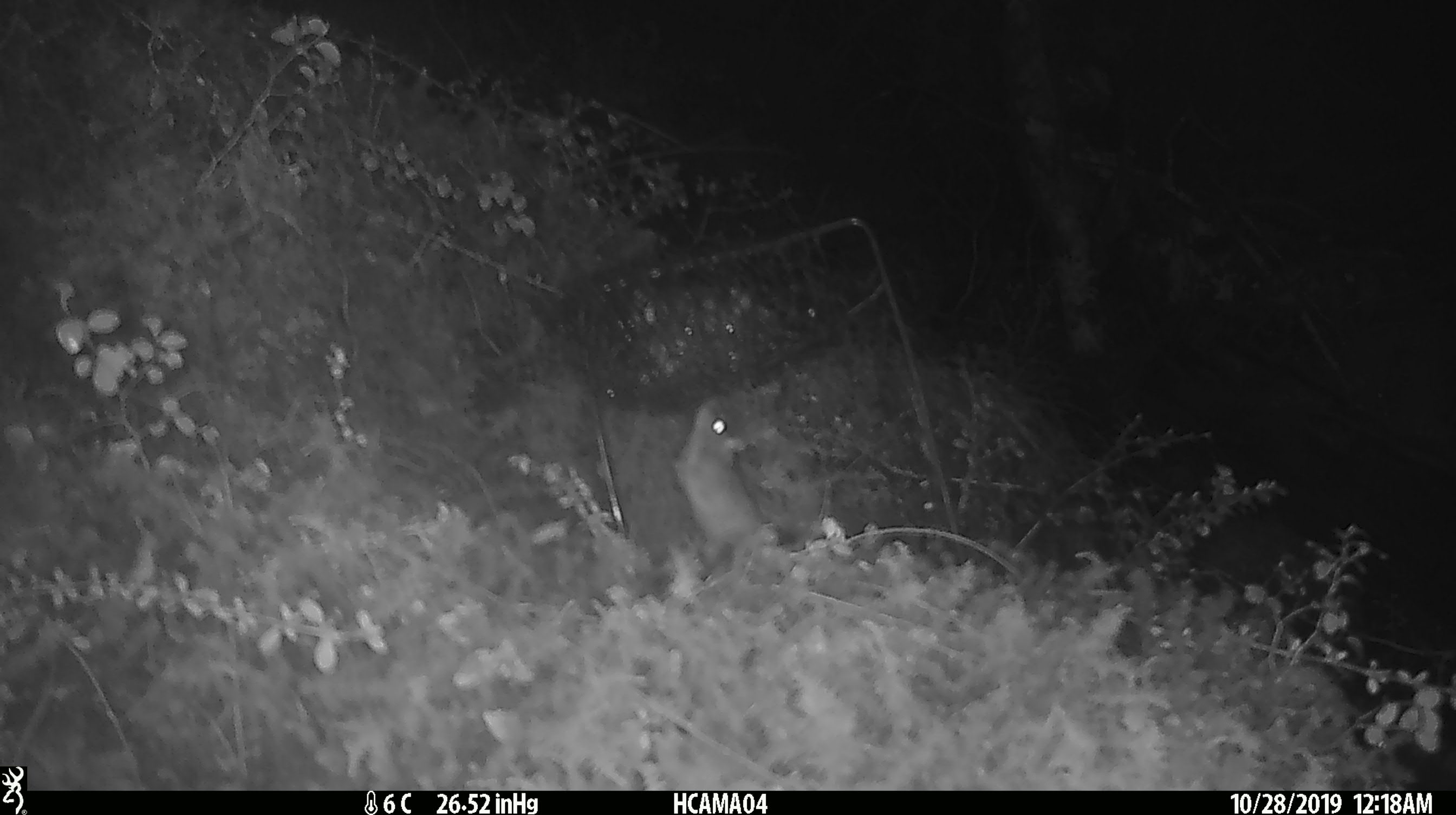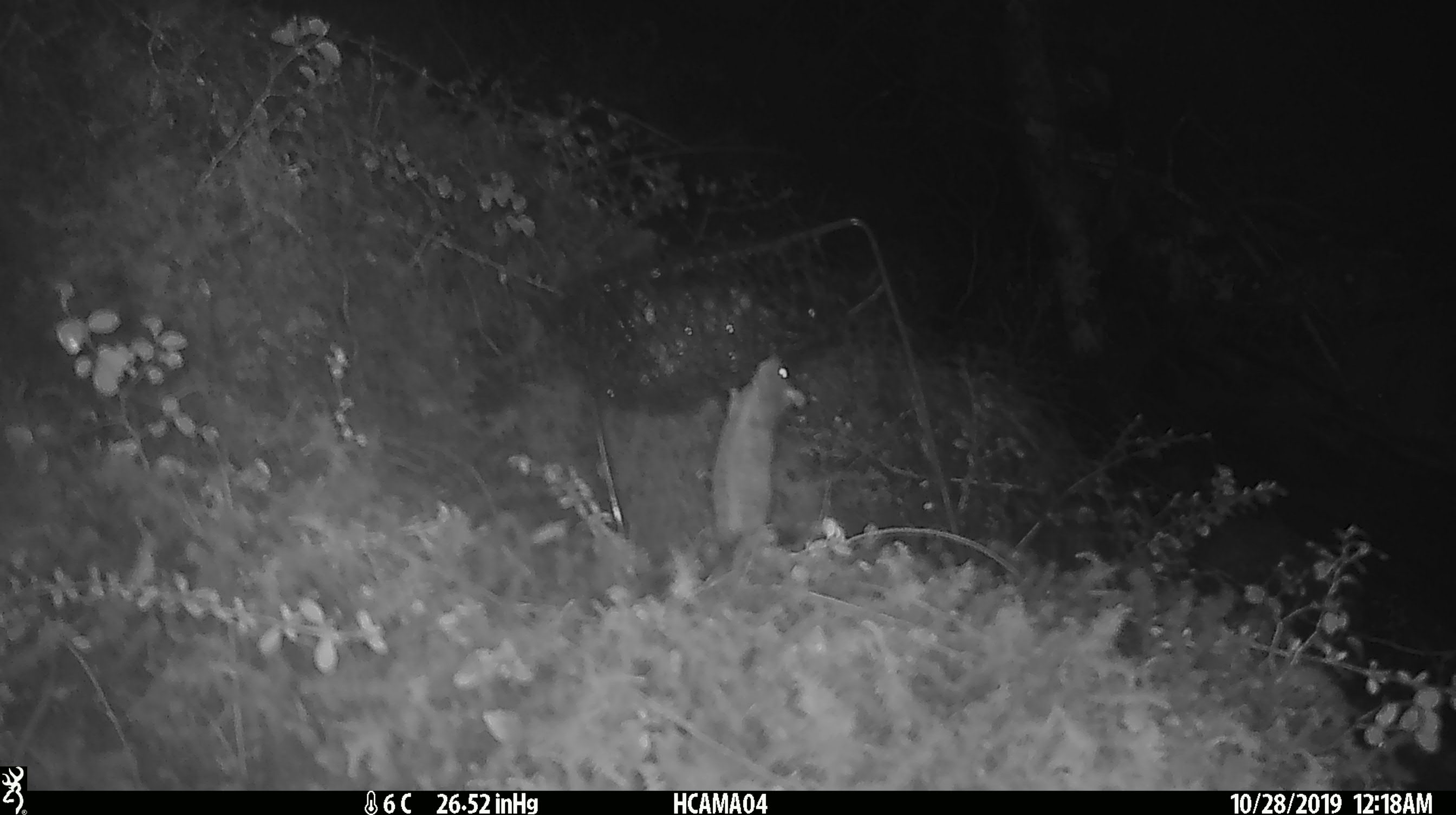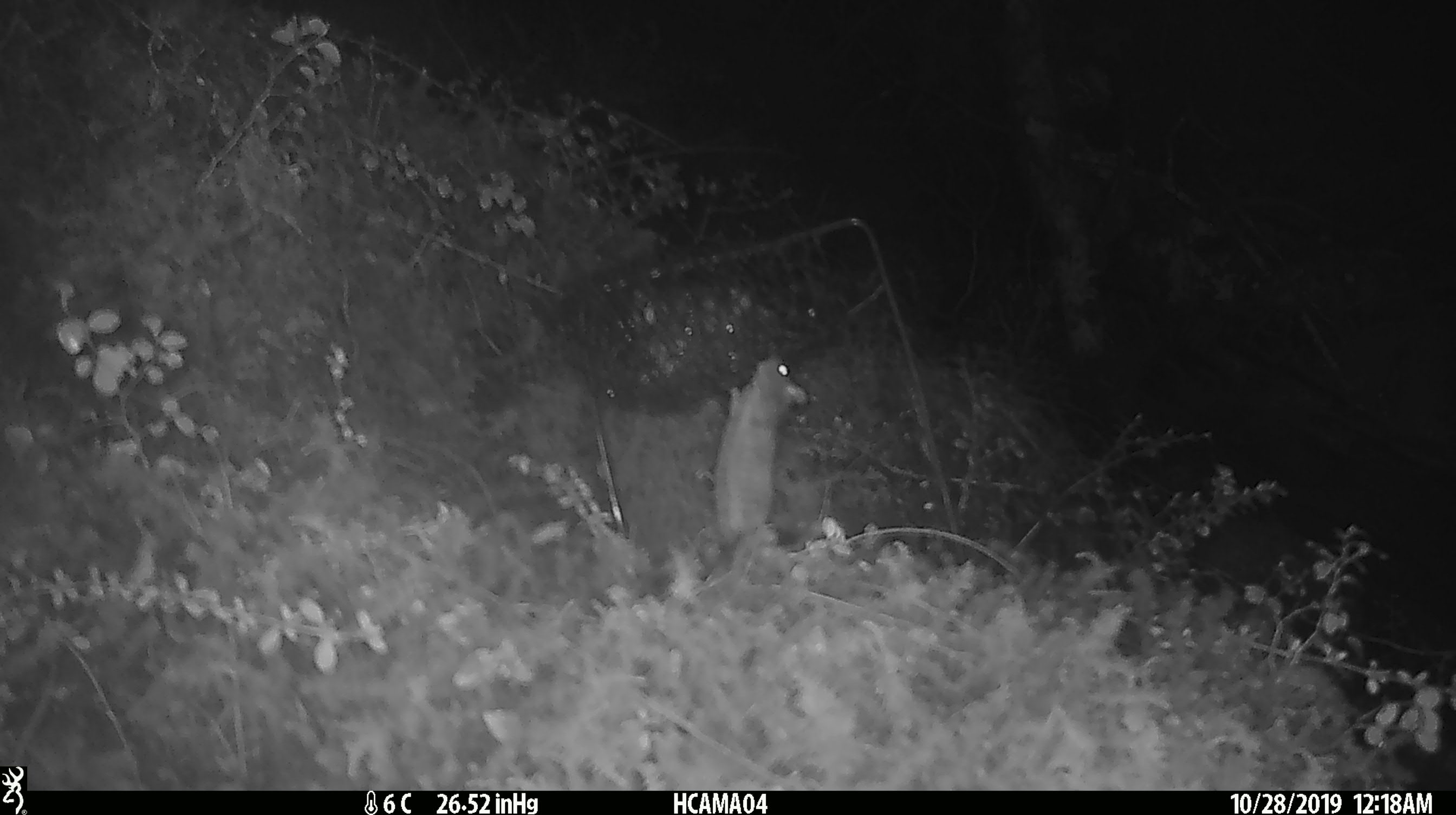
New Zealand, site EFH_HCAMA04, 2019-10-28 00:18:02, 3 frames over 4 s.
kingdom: Animalia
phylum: Chordata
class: Mammalia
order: Rodentia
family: Muridae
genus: Mus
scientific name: Mus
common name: mouse